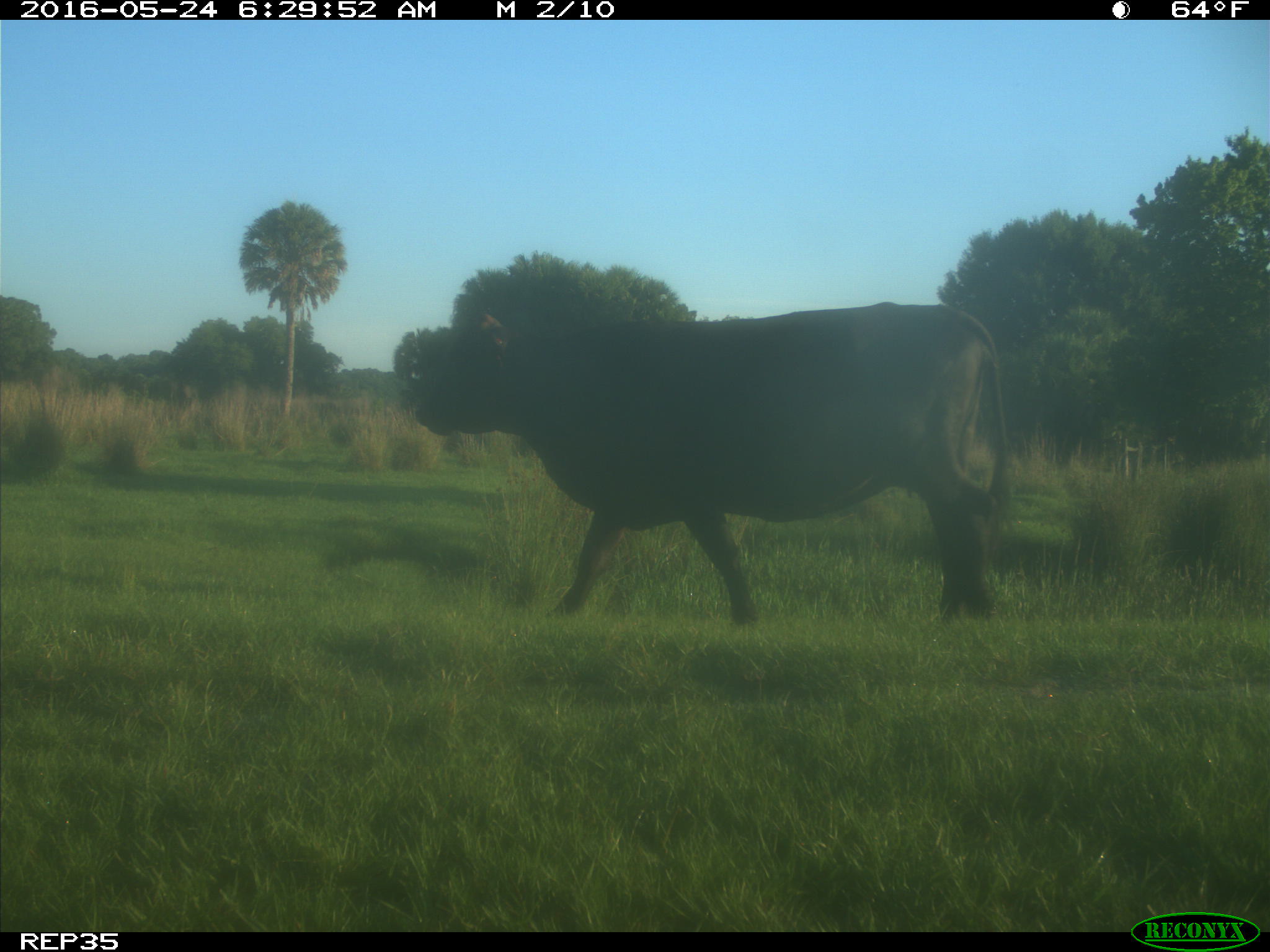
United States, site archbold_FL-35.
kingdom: Animalia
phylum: Chordata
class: Mammalia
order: Artiodactyla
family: Bovidae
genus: Bos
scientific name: Bos taurus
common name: domestic cow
Bos taurus (domestic cow).